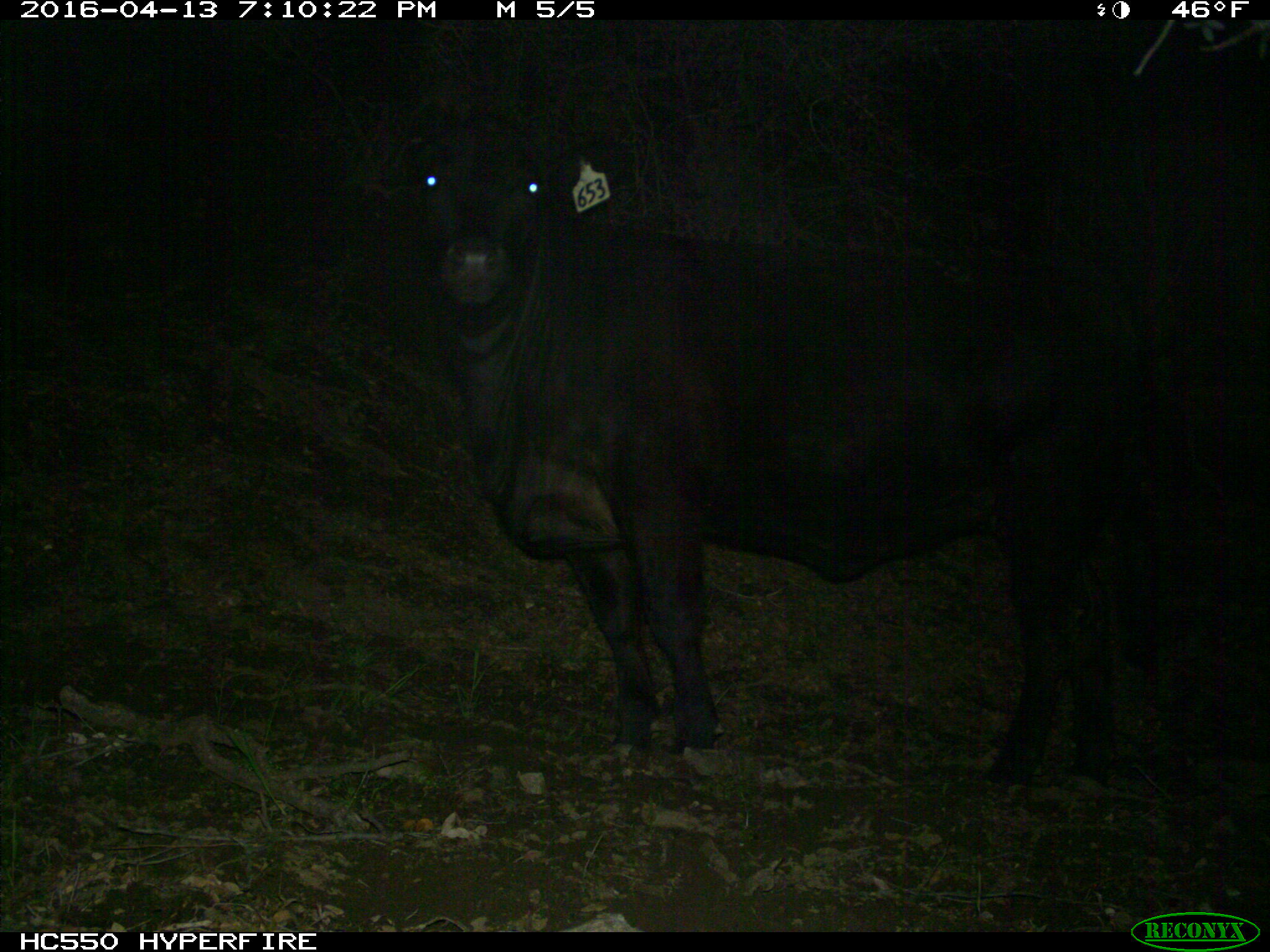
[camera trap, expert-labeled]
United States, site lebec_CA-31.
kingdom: Animalia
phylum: Chordata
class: Mammalia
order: Artiodactyla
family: Bovidae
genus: Bos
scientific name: Bos taurus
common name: domestic cow